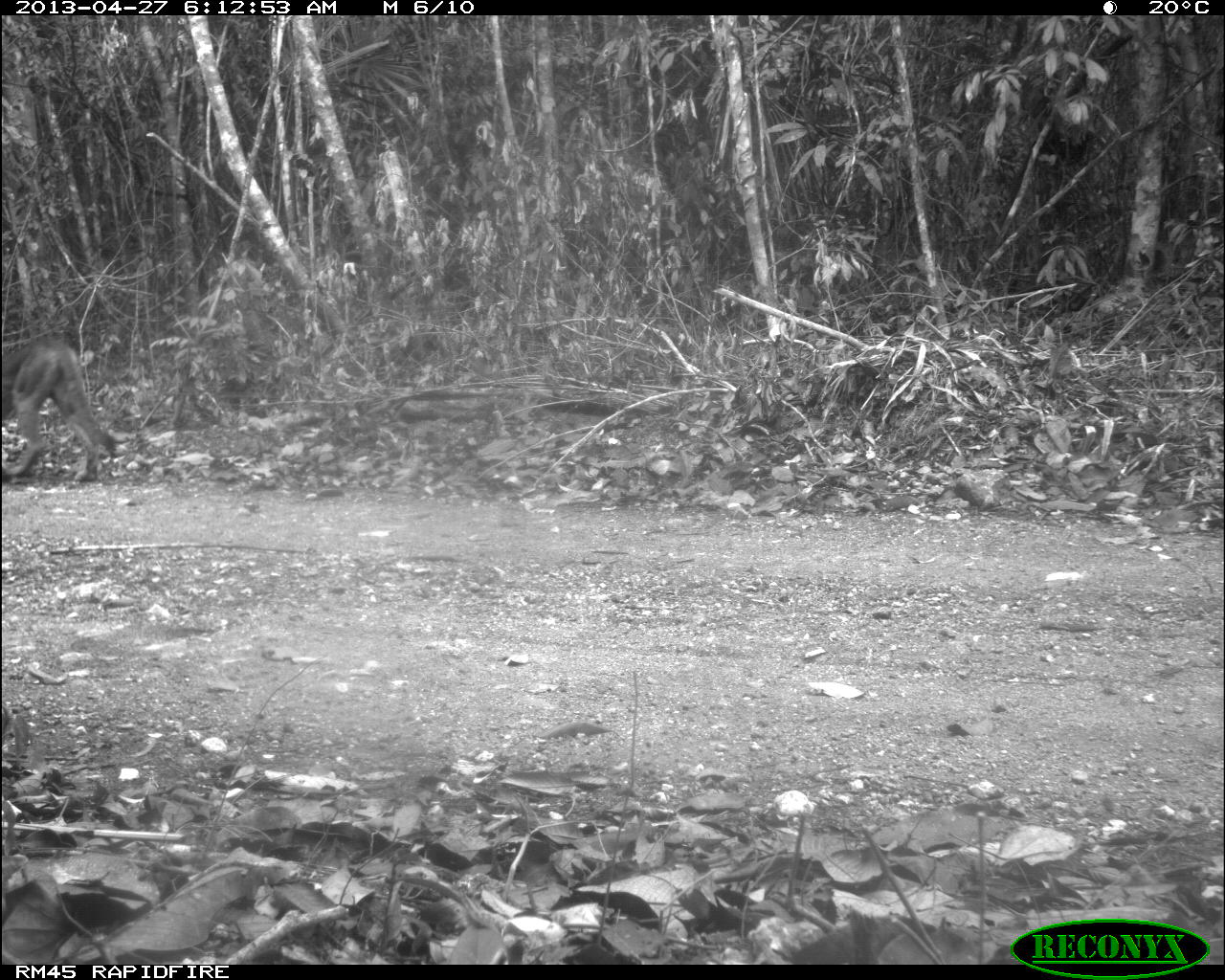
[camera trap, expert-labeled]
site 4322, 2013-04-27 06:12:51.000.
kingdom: Animalia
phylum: Chordata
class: Mammalia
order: Carnivora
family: Felidae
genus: Puma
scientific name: Puma concolor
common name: mountain lion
Puma concolor (mountain lion), count 1.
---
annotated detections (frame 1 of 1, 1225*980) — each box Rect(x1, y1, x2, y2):
puma concolor: Rect(0, 329, 120, 480)